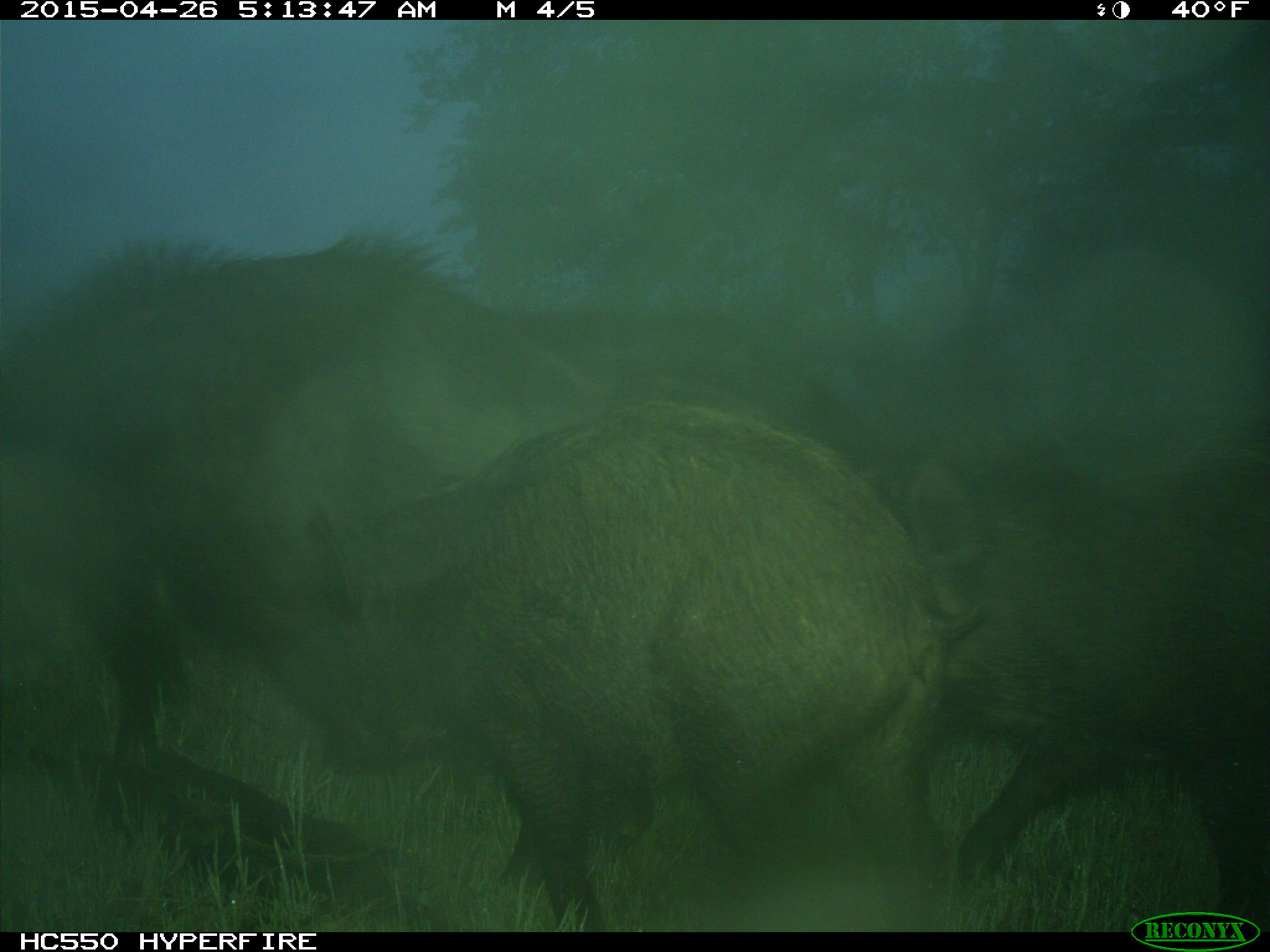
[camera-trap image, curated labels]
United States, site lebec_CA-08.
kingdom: Animalia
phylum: Chordata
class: Mammalia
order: Artiodactyla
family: Suidae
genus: Sus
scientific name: Sus scrofa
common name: wild boar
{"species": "Sus scrofa (wild boar)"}